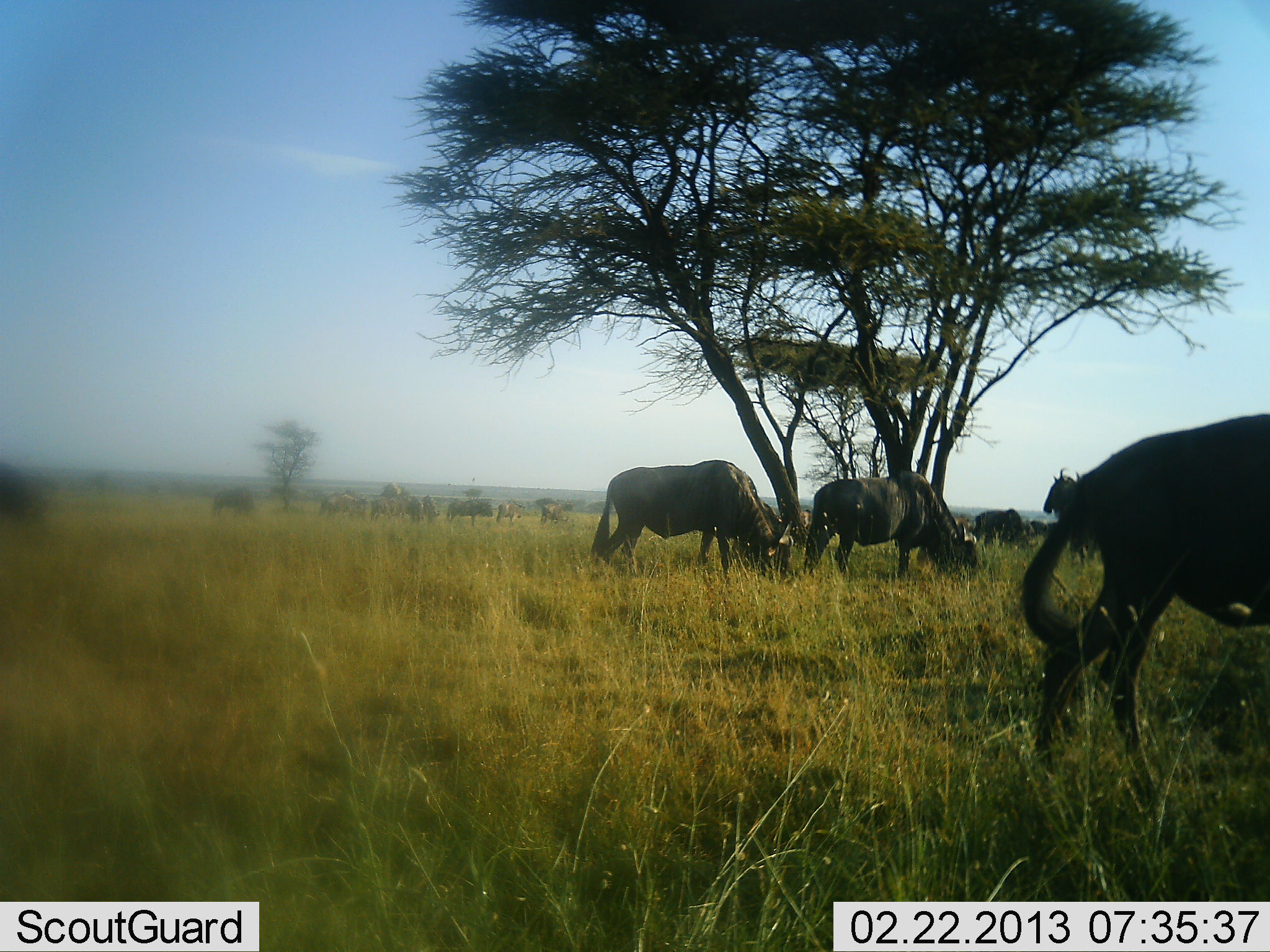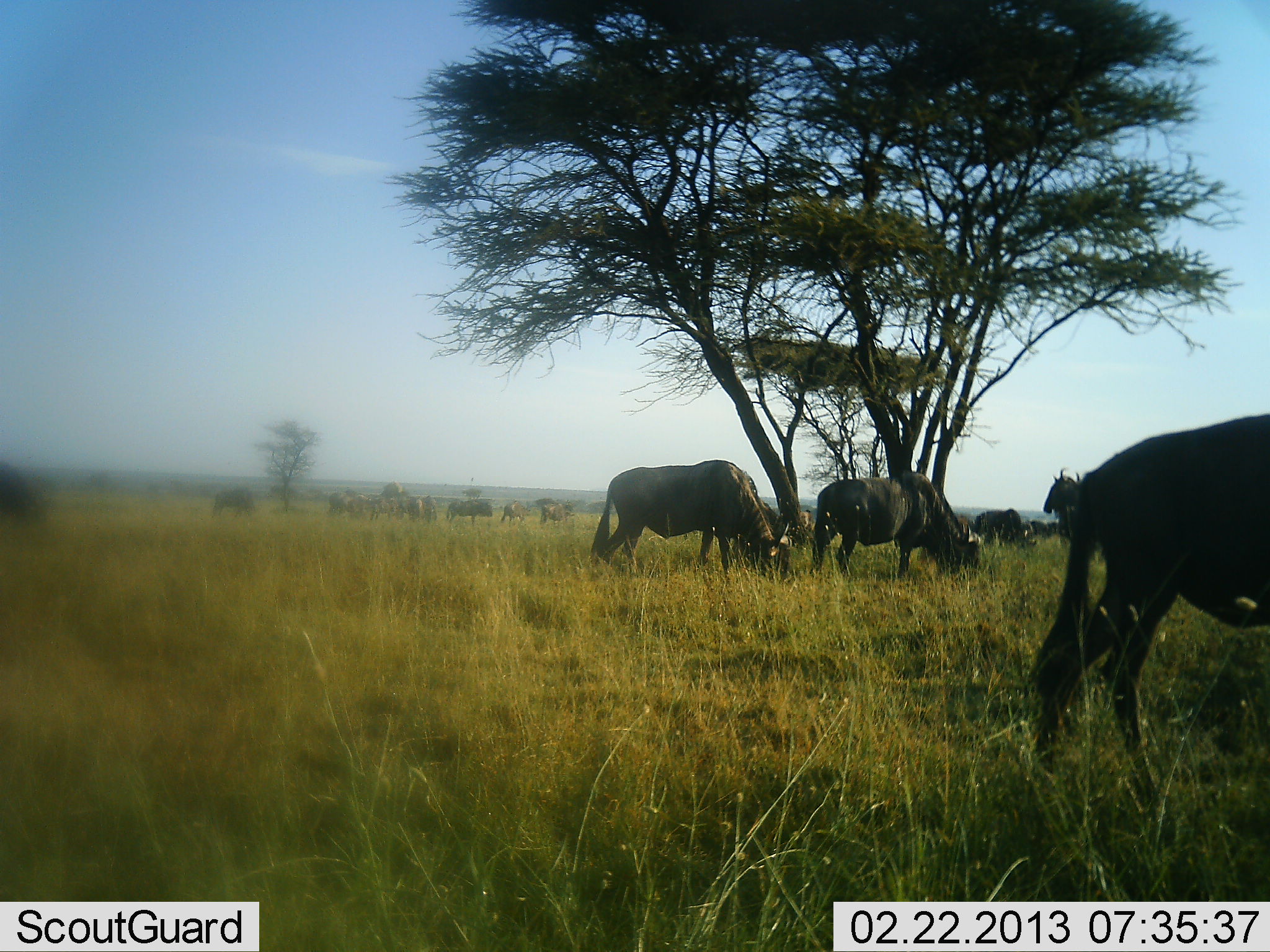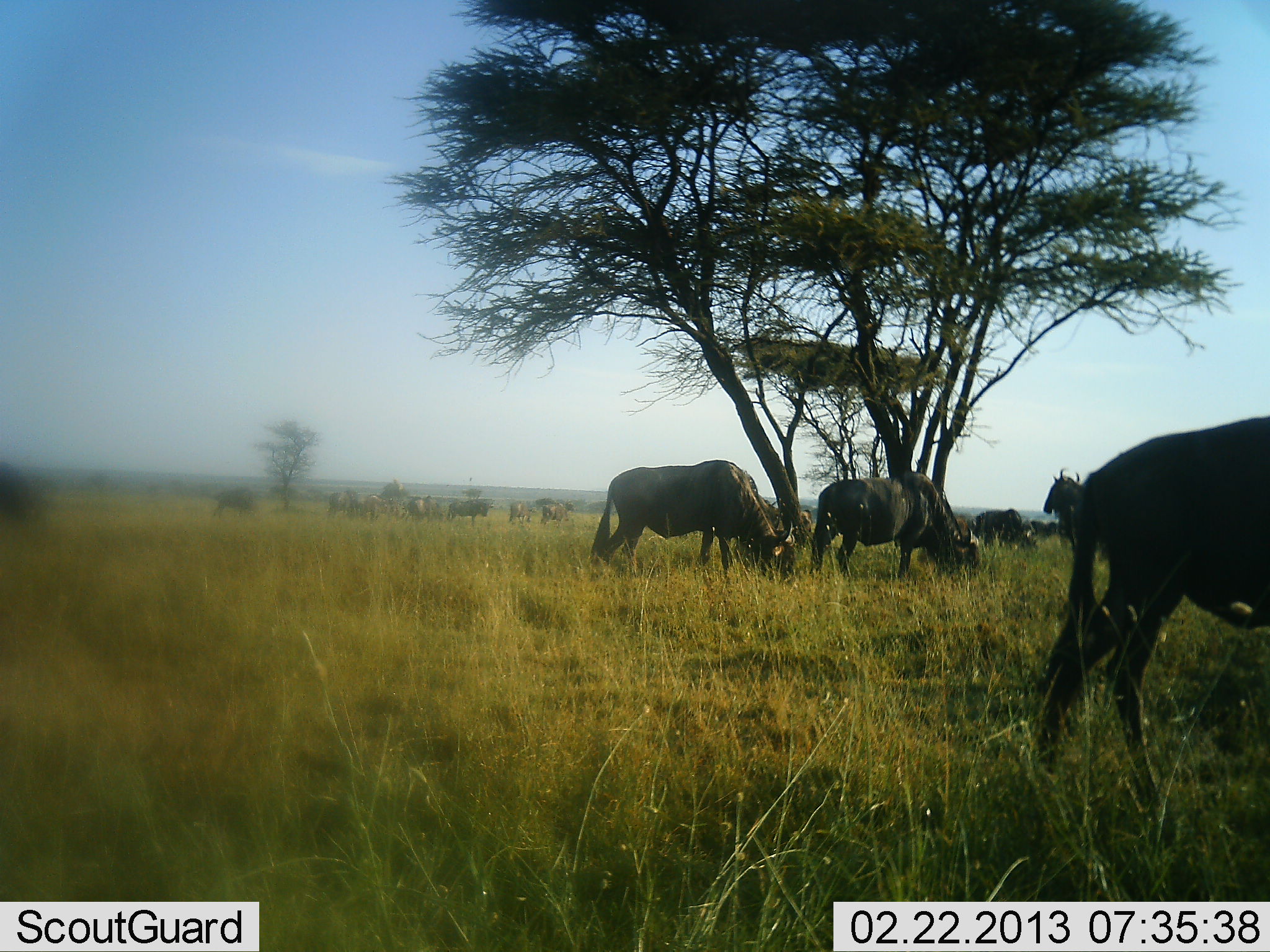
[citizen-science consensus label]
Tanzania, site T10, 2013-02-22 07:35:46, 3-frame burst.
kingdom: Animalia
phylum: Chordata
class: Mammalia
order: Artiodactyla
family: Bovidae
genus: Connochaetes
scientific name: Connochaetes taurinus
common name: blue wildebeest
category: wildebeest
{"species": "wildebeest (blue wildebeest) (Connochaetes taurinus)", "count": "11-50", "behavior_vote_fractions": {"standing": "39%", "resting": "0%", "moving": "23%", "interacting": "3%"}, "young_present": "0%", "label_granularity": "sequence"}